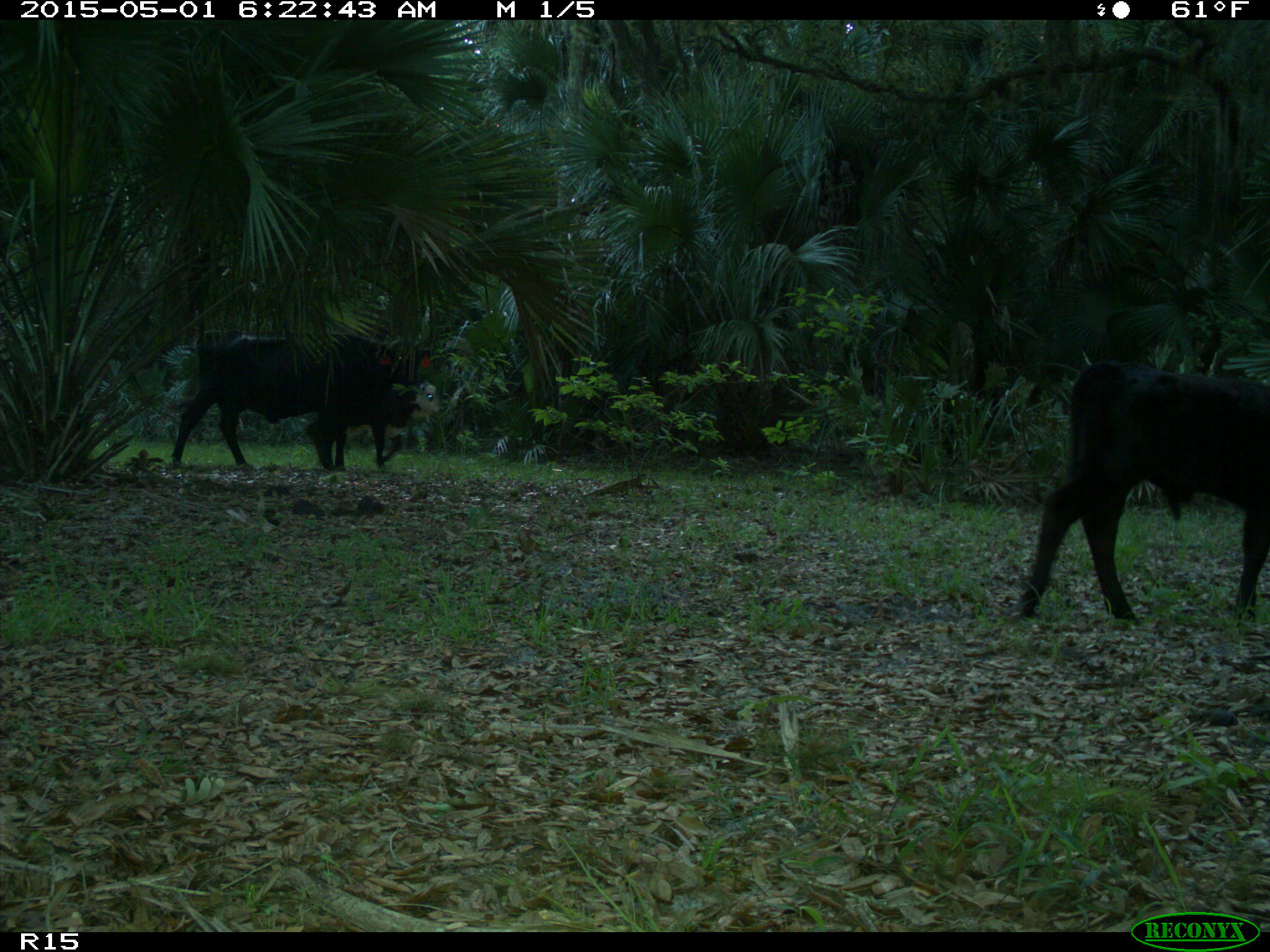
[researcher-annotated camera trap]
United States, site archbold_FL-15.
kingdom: Animalia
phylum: Chordata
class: Mammalia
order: Artiodactyla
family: Bovidae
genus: Bos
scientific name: Bos taurus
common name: domestic cow